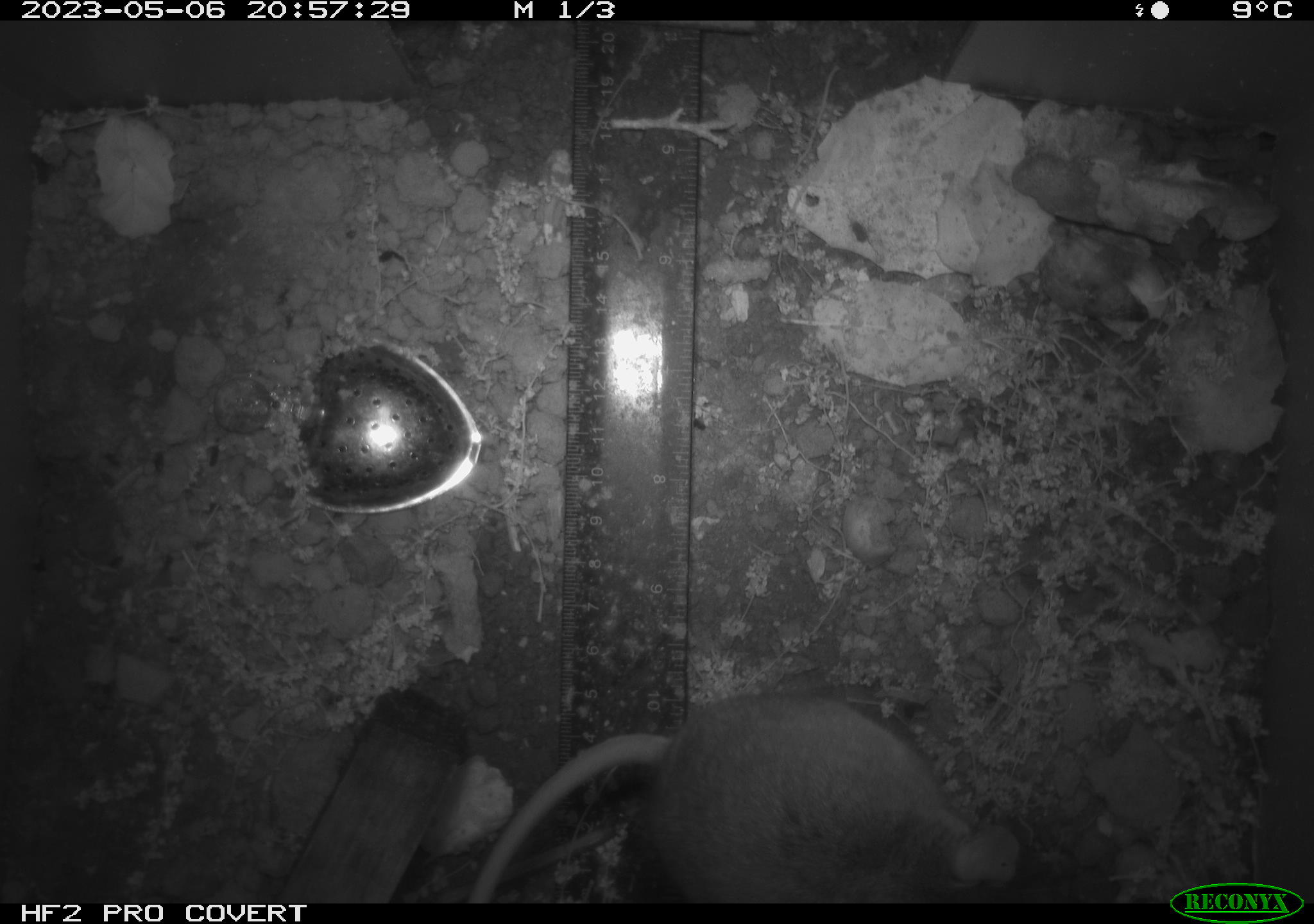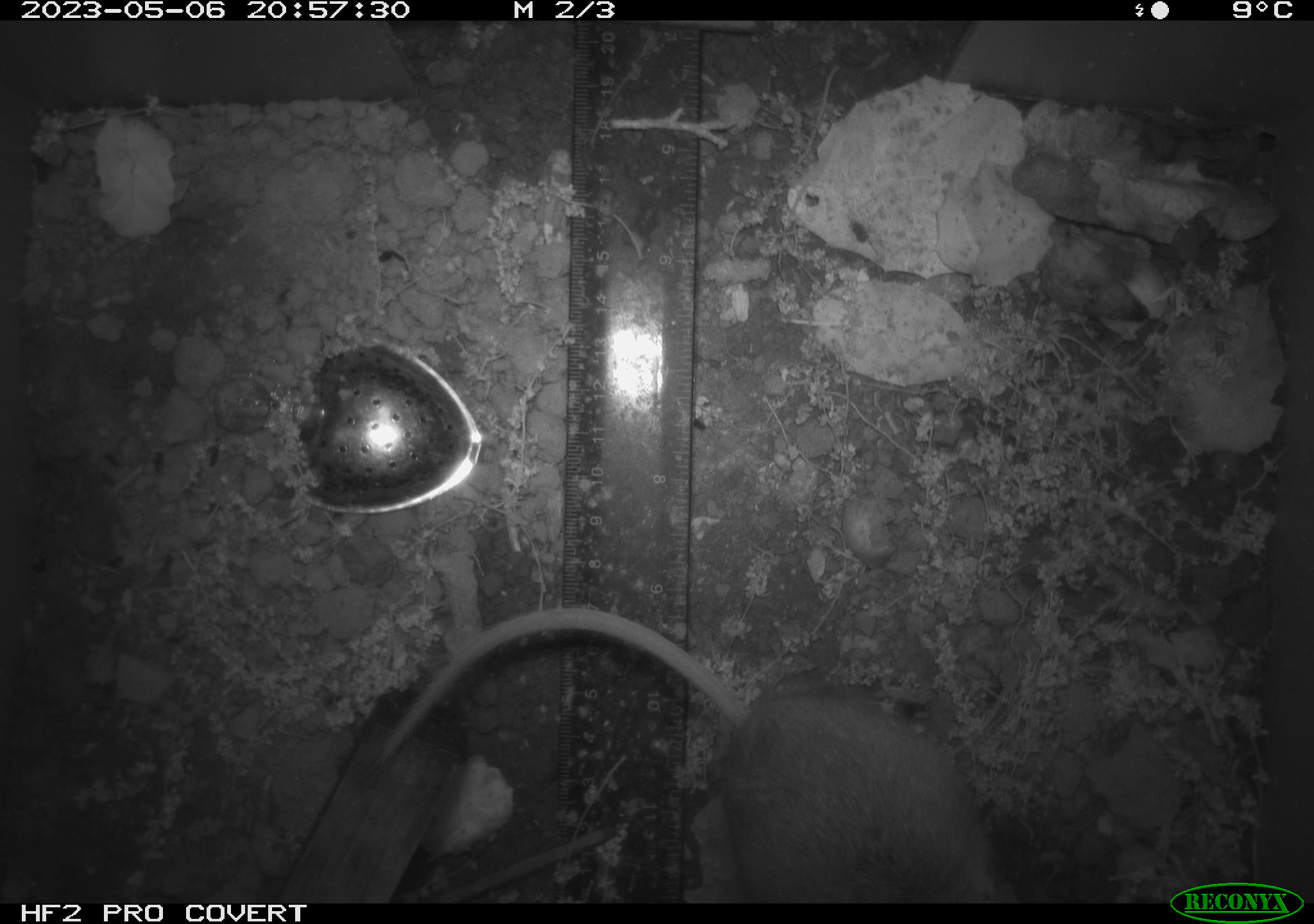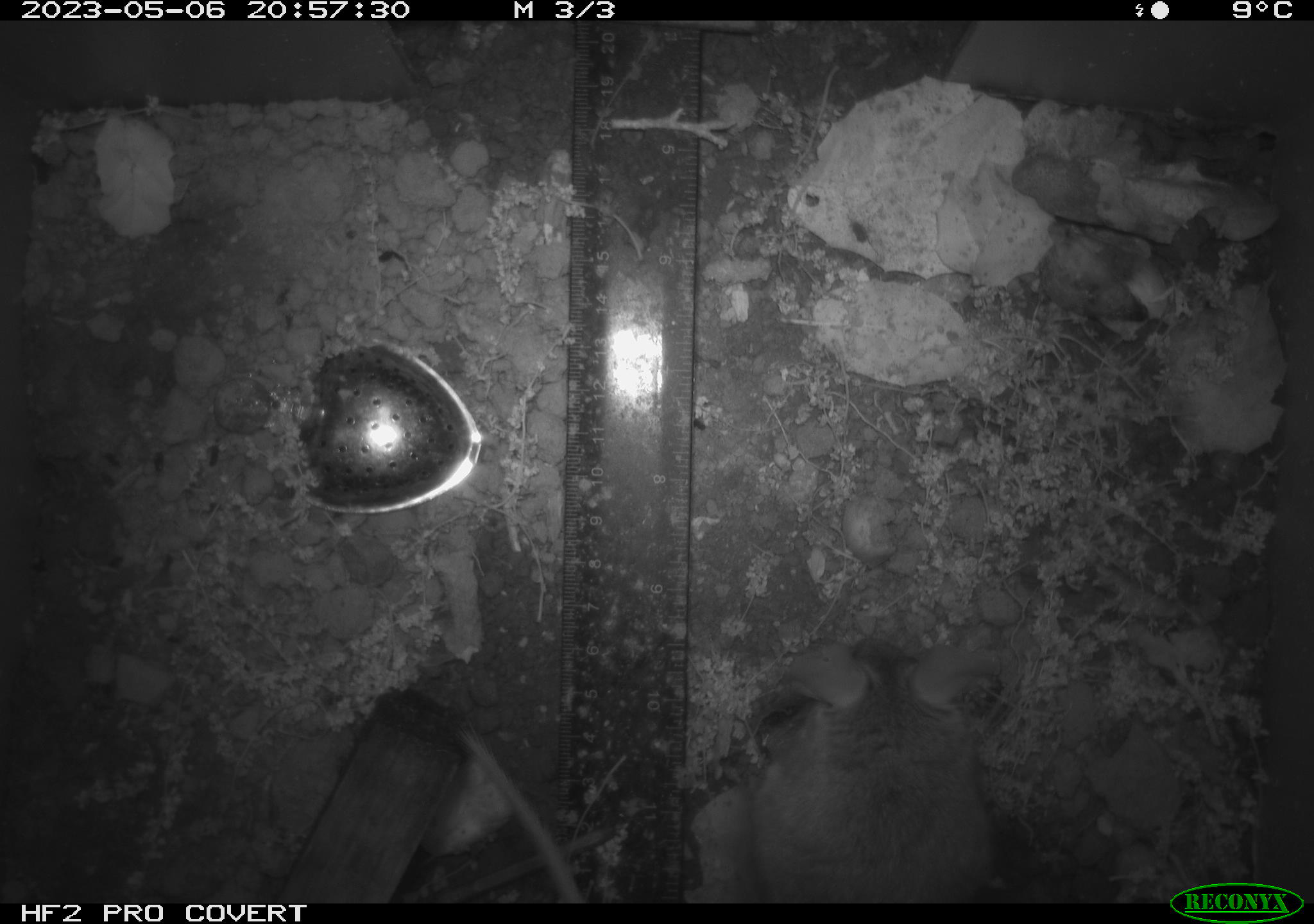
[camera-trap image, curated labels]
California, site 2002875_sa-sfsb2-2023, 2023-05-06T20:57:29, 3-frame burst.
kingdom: Animalia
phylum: Chordata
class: Mammalia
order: Rodentia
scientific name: Rodentia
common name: mouse species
Mouse species (Rodentia).